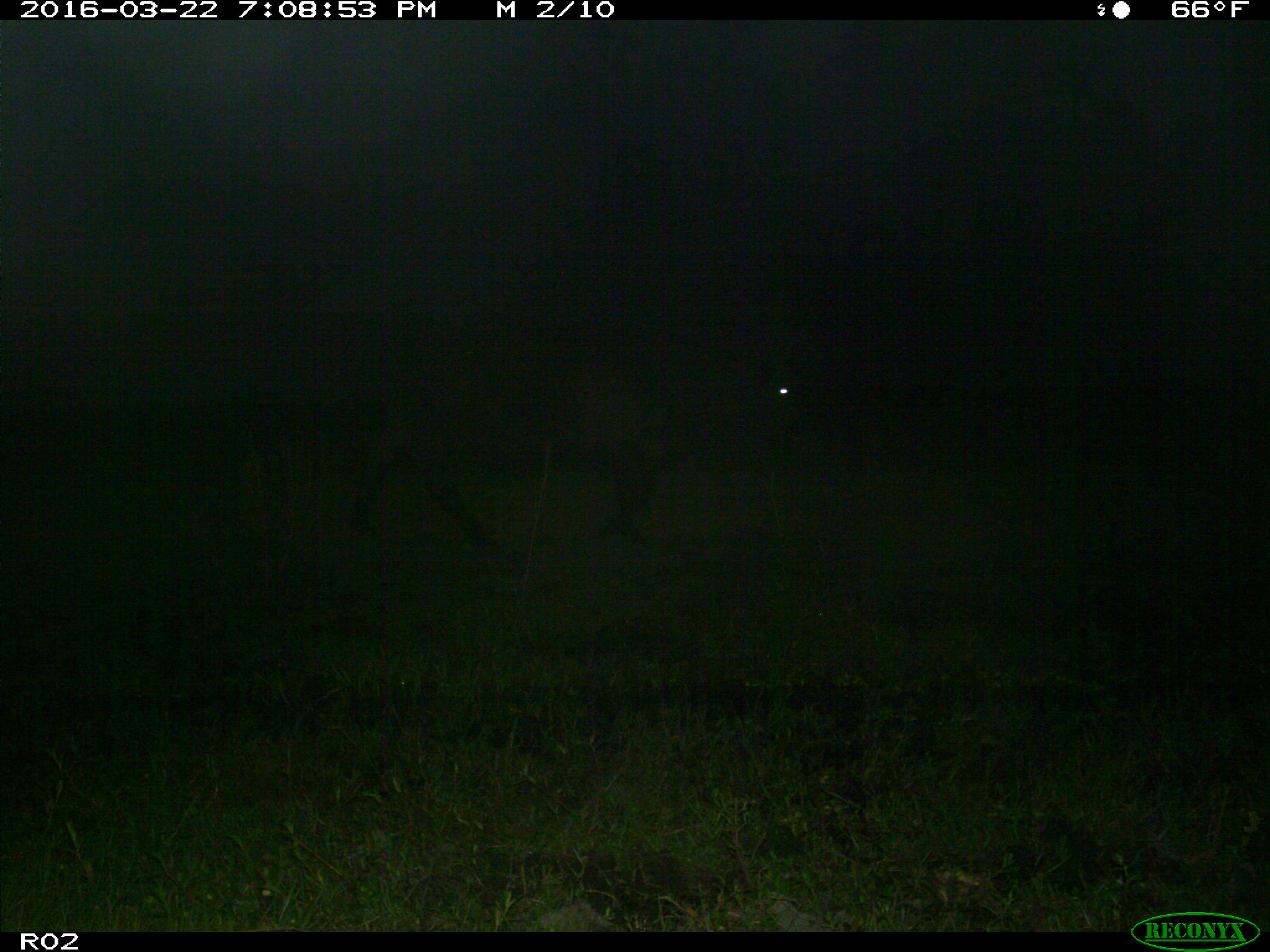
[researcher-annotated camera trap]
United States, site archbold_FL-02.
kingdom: Animalia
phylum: Chordata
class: Mammalia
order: Artiodactyla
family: Bovidae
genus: Bos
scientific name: Bos taurus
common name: domestic cow